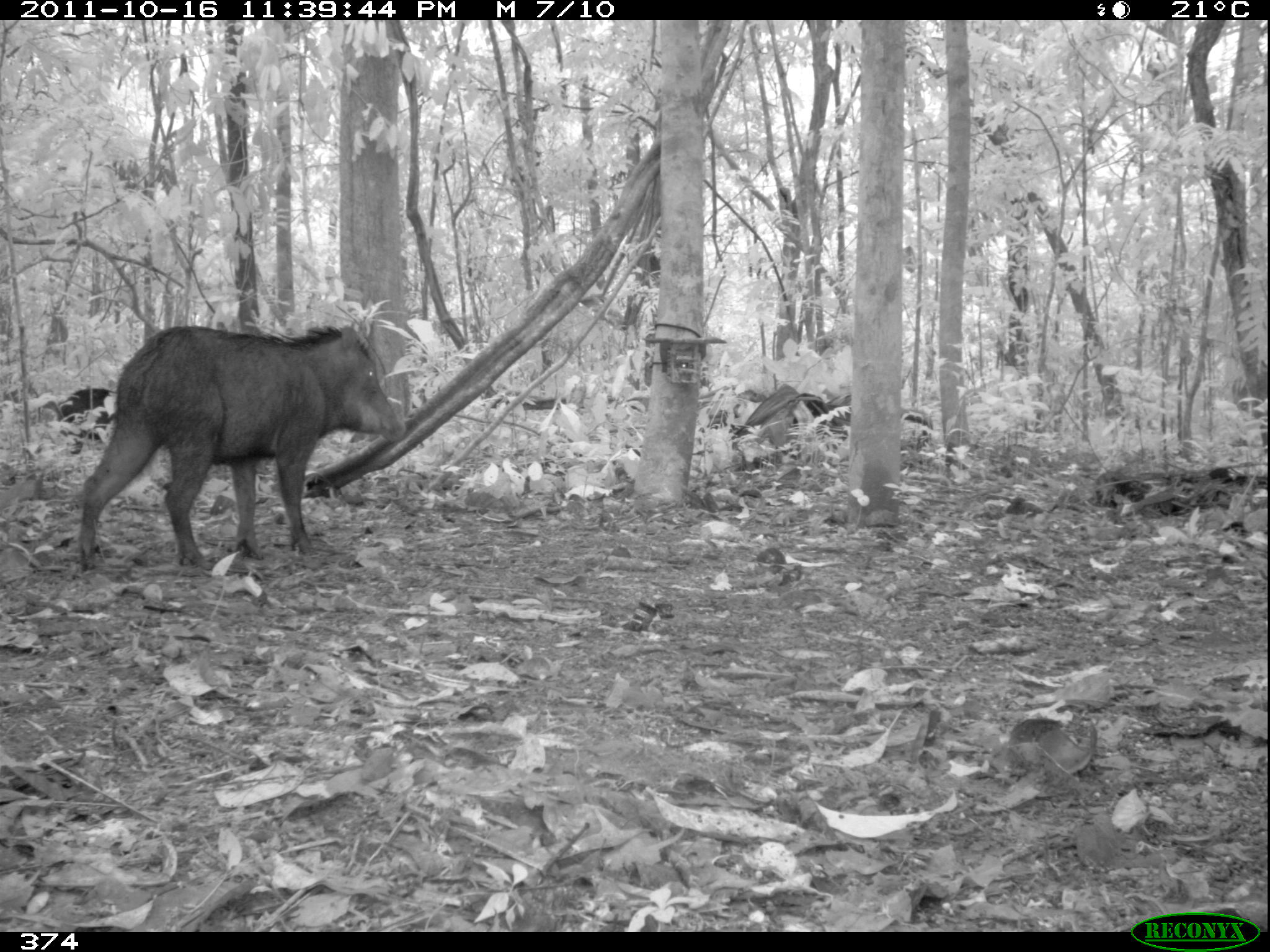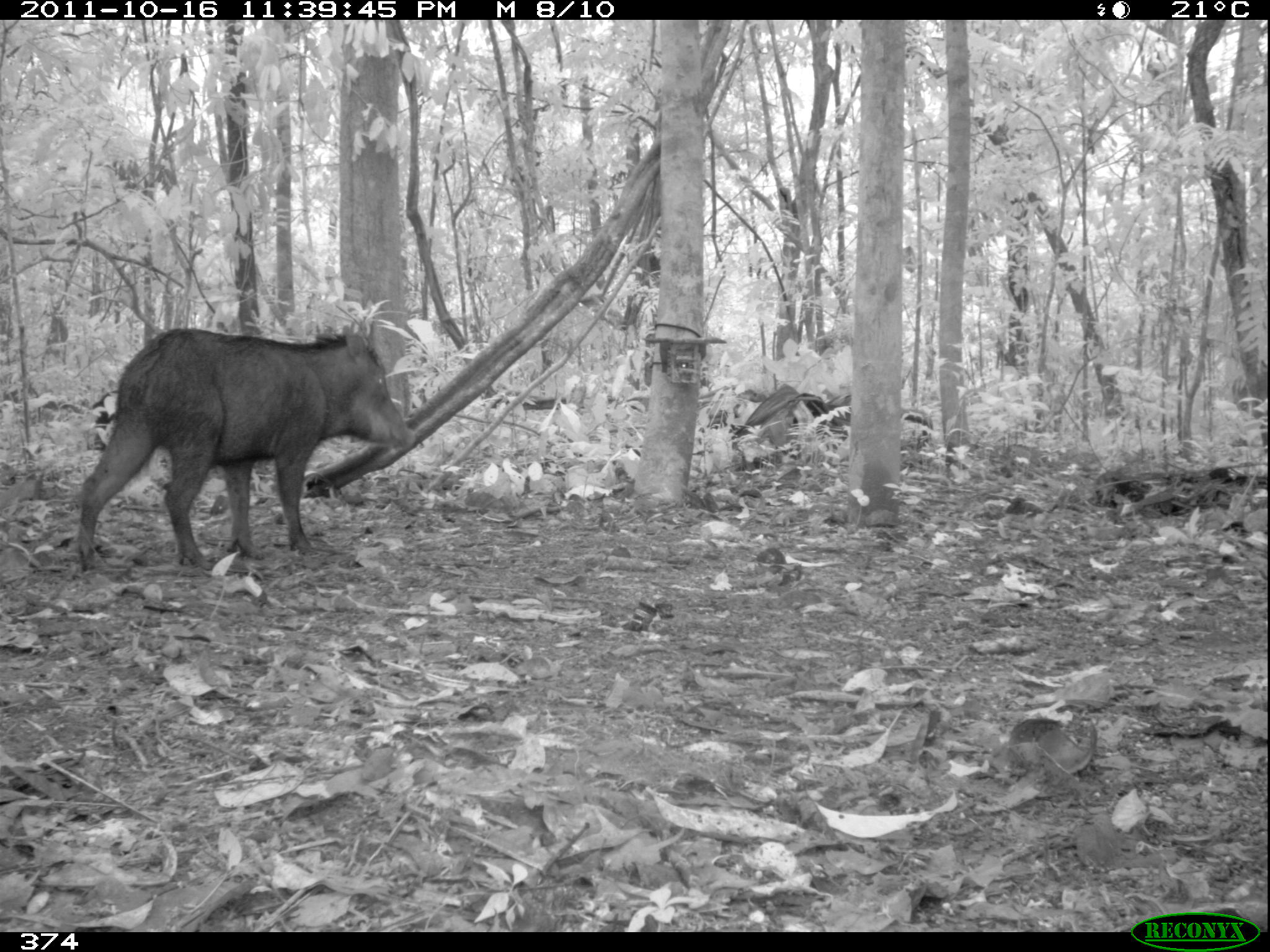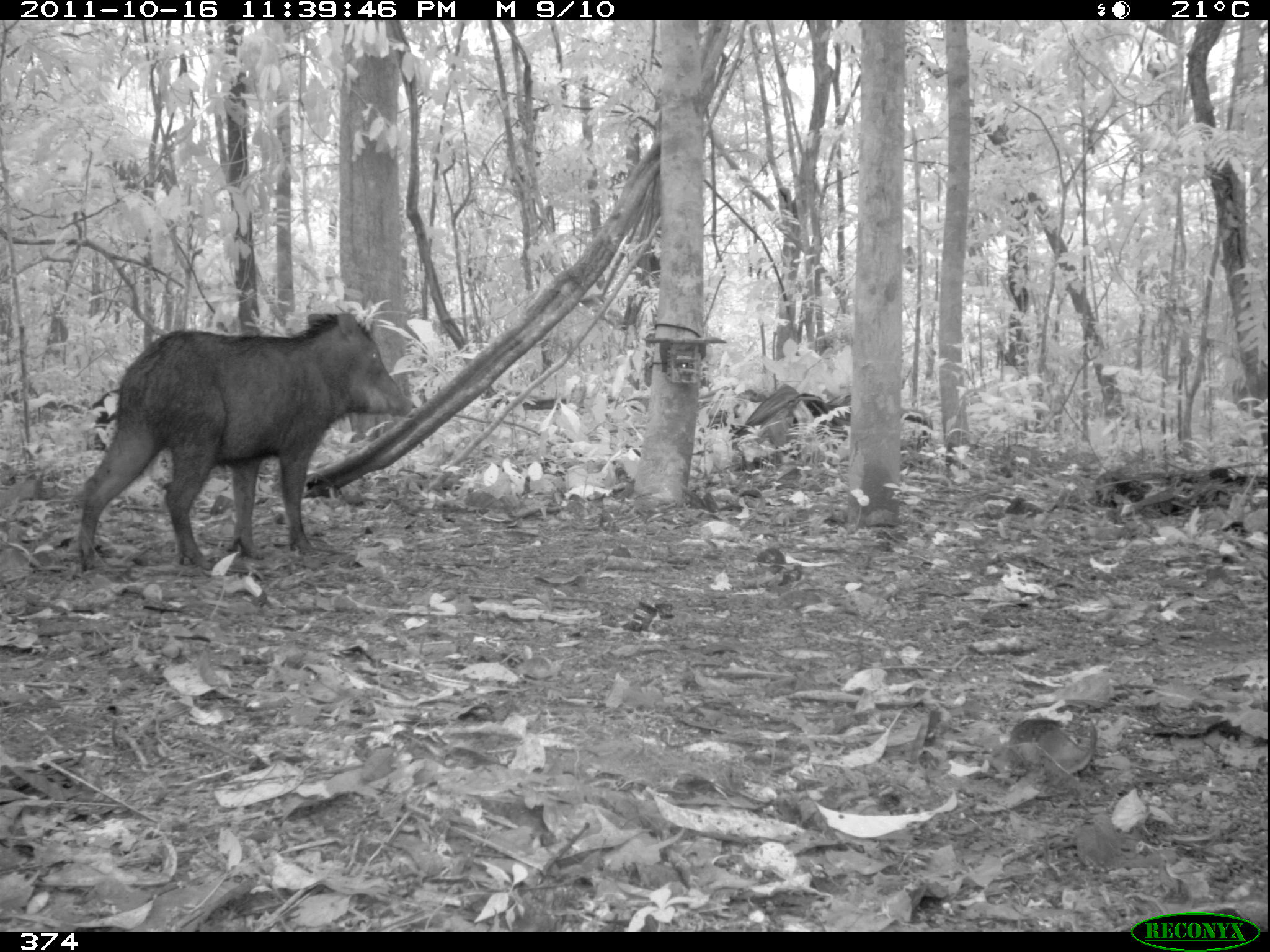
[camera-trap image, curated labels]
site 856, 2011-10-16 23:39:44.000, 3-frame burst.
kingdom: Animalia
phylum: Chordata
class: Mammalia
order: Artiodactyla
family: Tayassuidae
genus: Tayassu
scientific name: Tayassu pecari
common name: white-lipped peccary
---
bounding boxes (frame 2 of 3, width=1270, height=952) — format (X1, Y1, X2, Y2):
tayassu pecari: (73, 327, 408, 574); (91, 390, 118, 444)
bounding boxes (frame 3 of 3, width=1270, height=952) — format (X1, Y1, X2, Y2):
tayassu pecari: (76, 311, 414, 572)